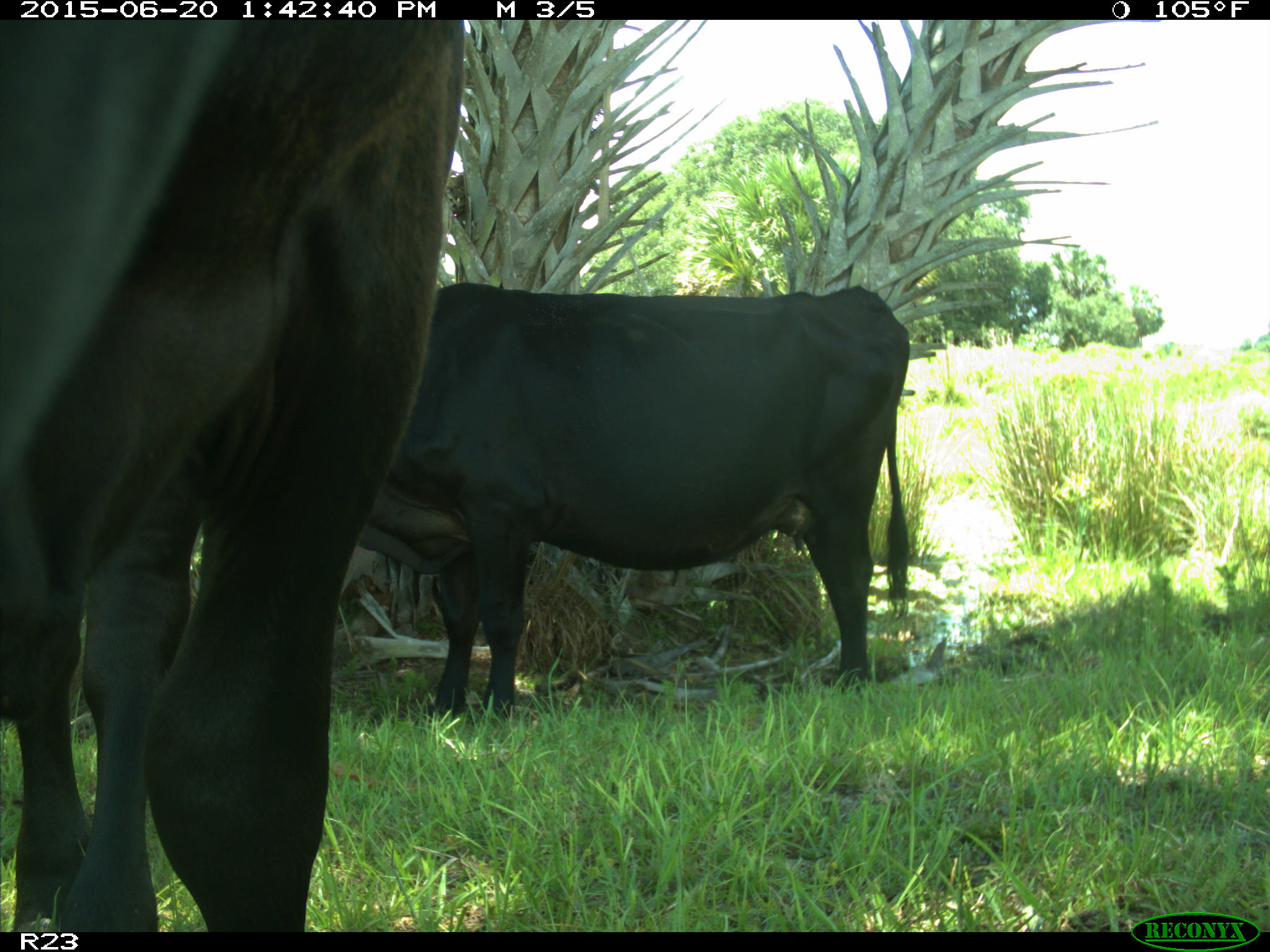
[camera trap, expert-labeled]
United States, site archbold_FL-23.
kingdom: Animalia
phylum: Chordata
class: Mammalia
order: Artiodactyla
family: Bovidae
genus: Bos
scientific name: Bos taurus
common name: domestic cow